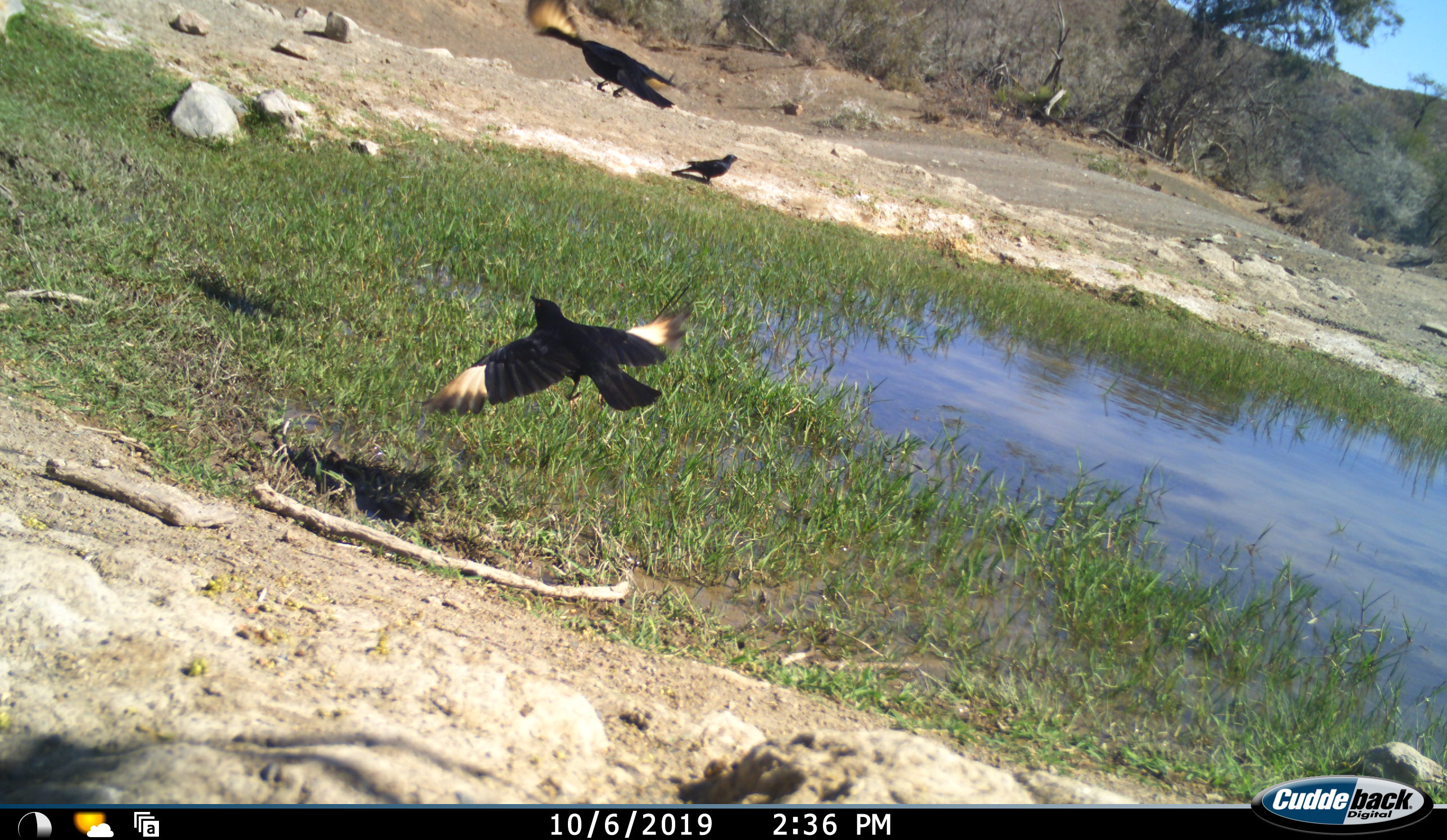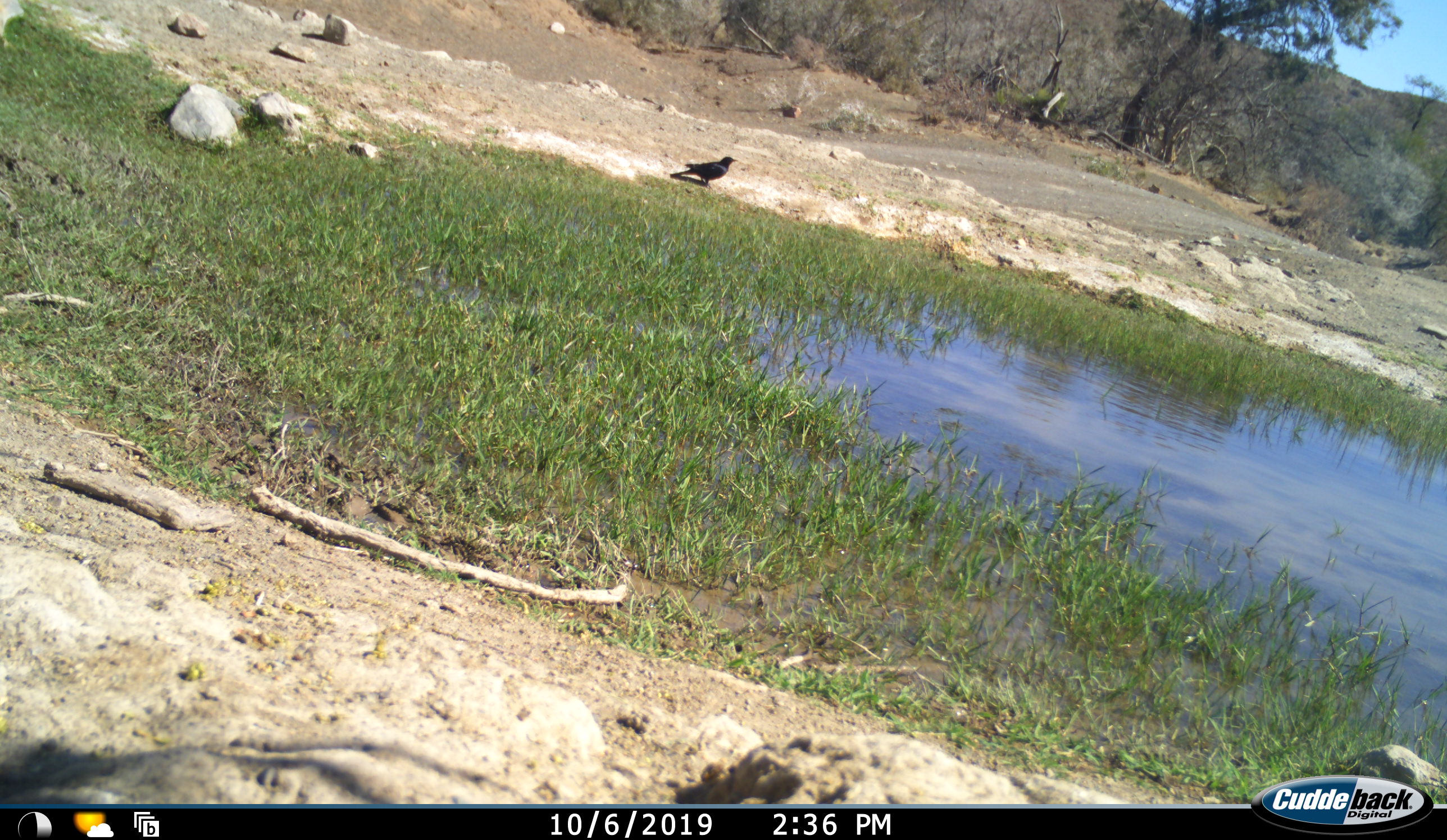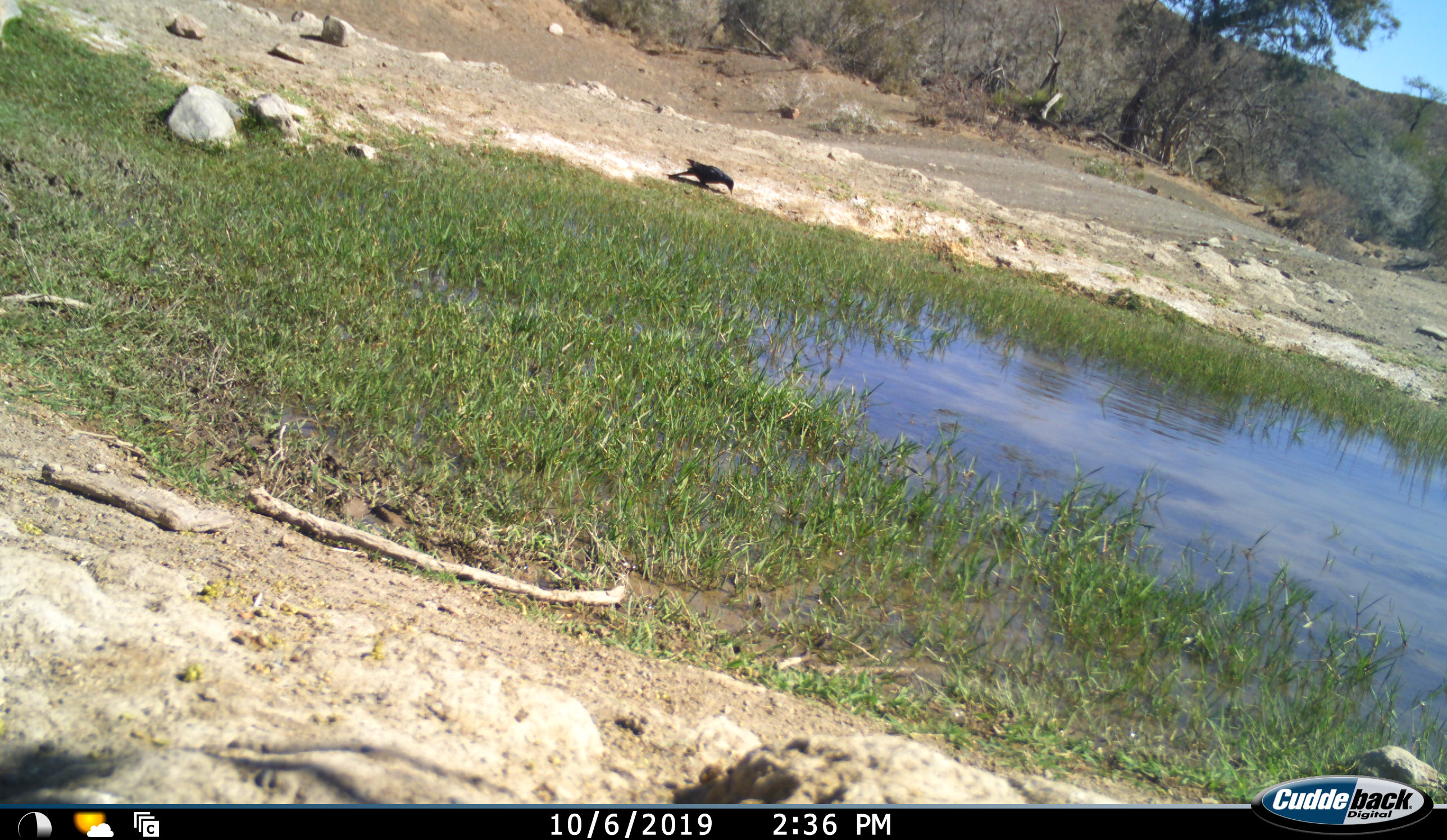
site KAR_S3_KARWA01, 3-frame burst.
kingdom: Animalia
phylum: Chordata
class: Aves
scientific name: Aves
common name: bird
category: birdother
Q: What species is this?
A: Birdother (bird) (Aves).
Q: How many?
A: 3.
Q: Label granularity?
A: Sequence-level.